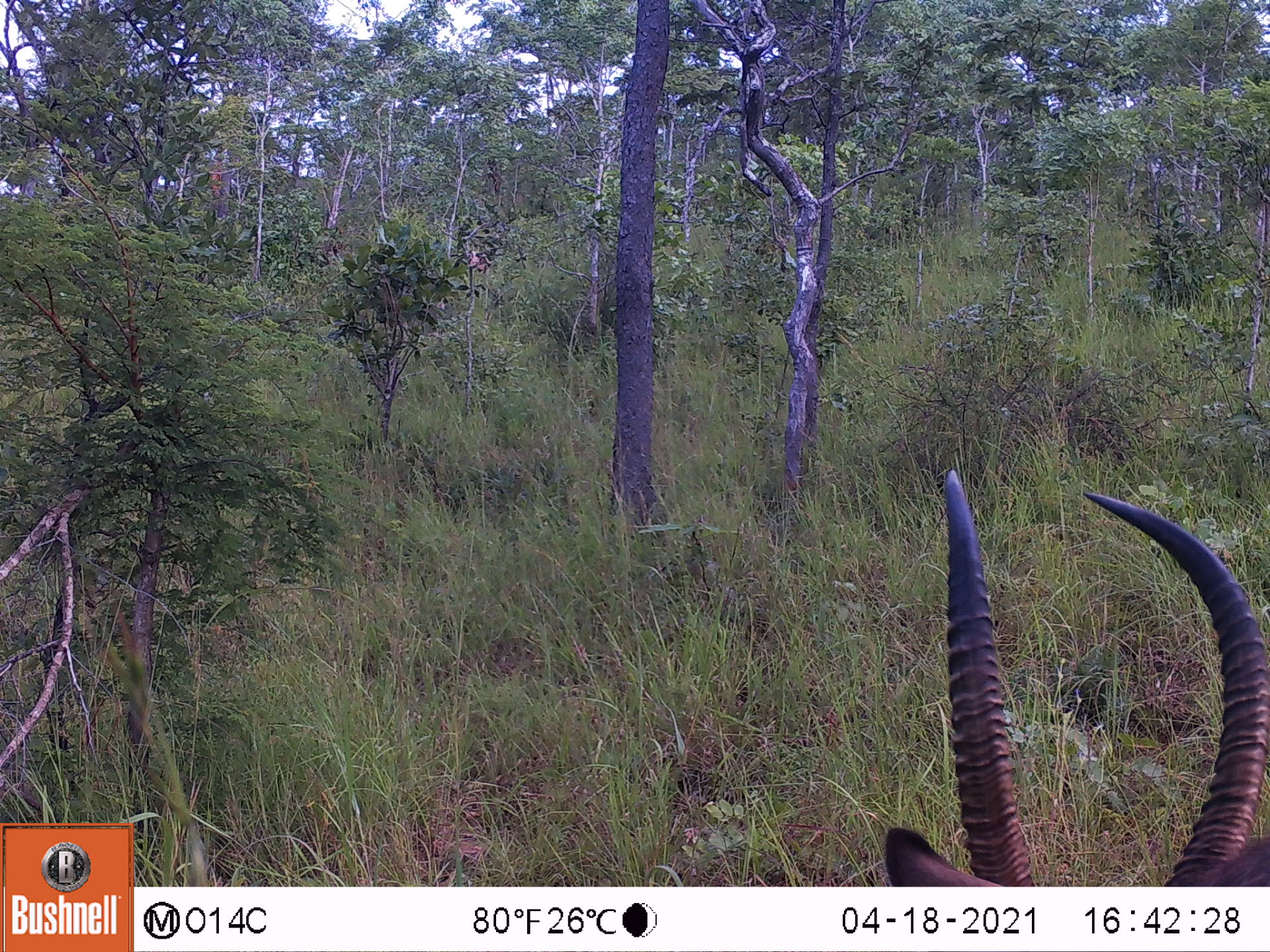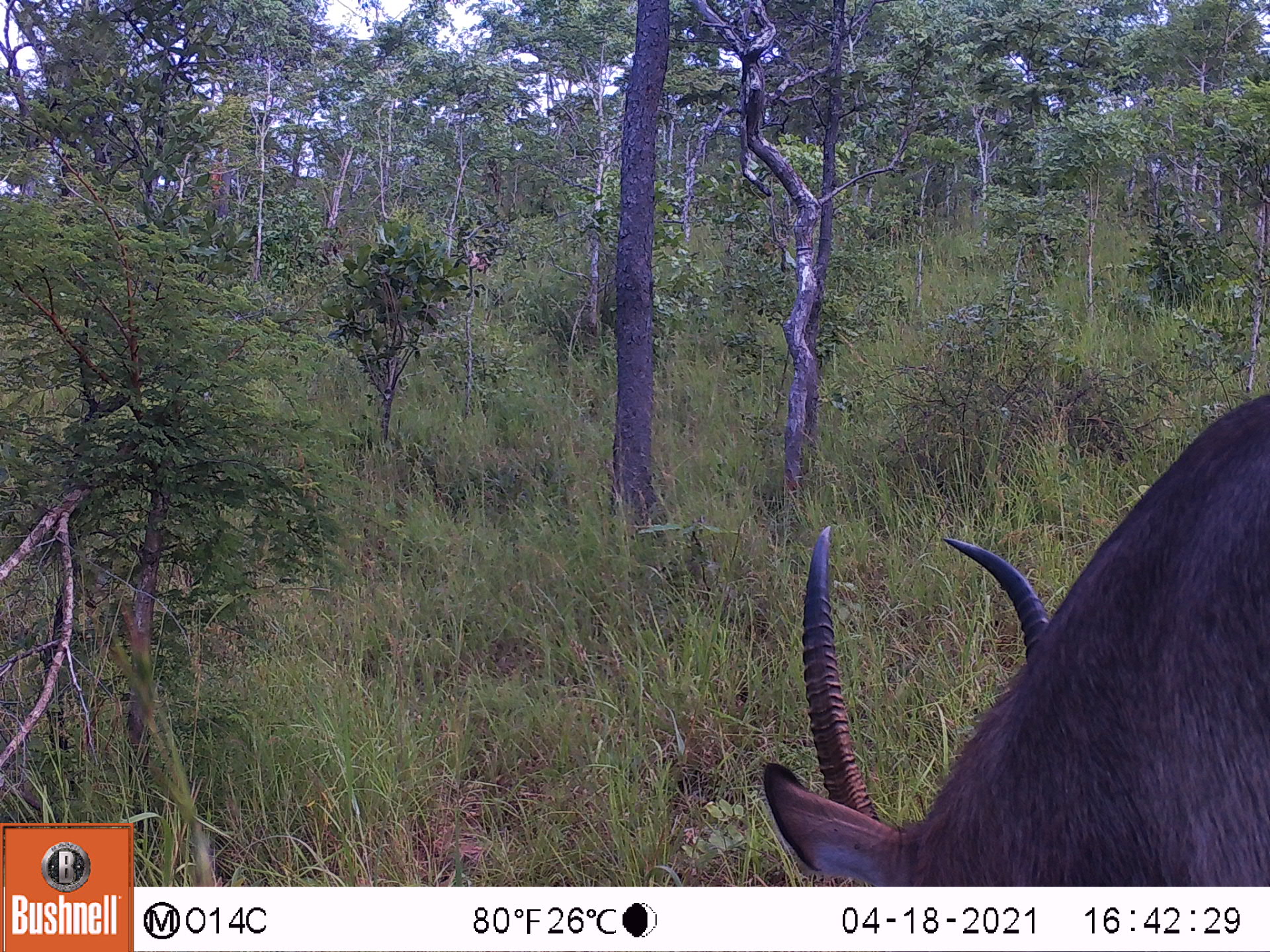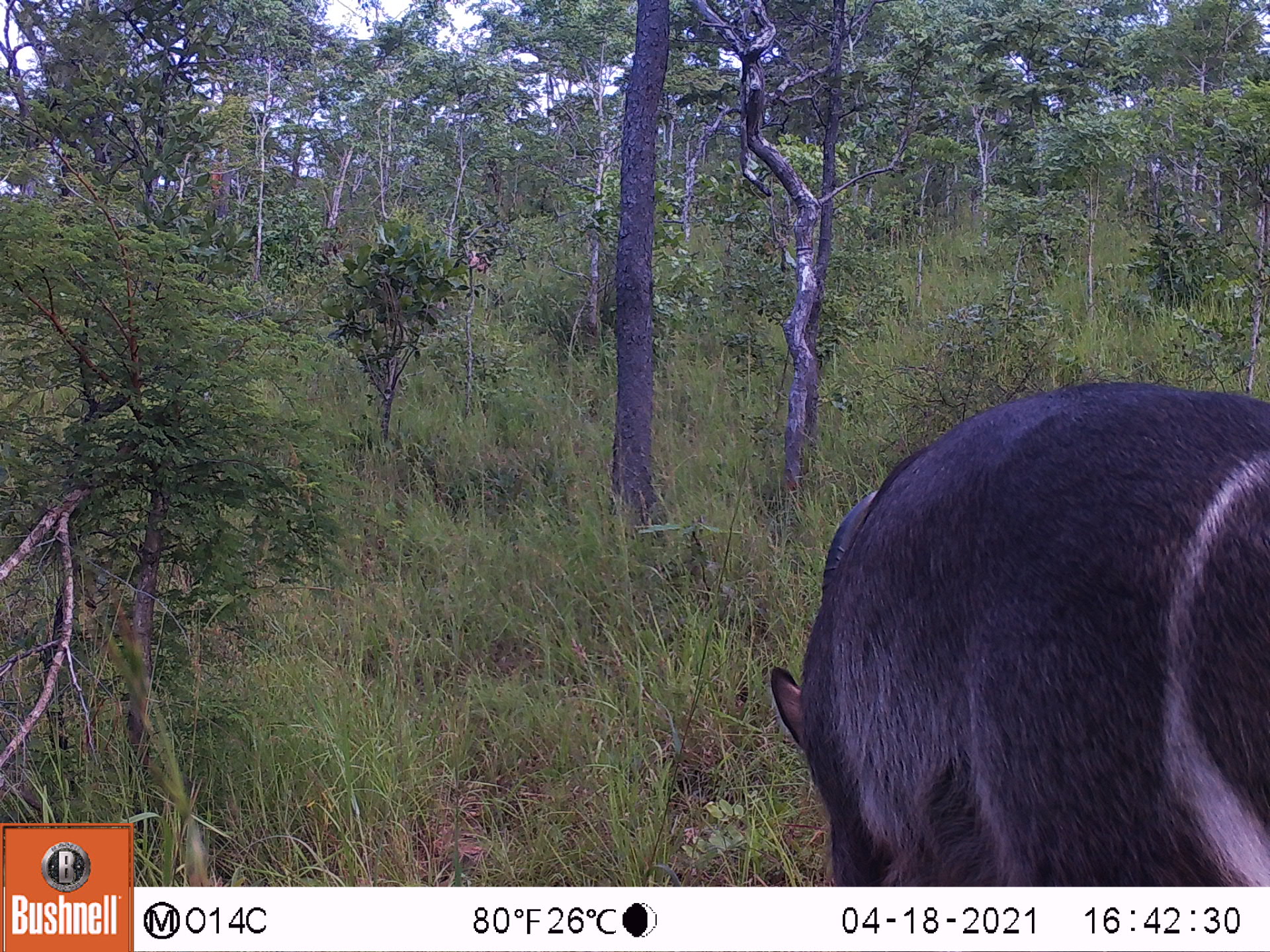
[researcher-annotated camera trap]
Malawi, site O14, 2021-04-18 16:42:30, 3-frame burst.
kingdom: Animalia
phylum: Chordata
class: Mammalia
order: Artiodactyla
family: Bovidae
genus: Kobus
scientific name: Kobus ellipsiprymnus ellipsiprymnus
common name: common waterbuck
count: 1